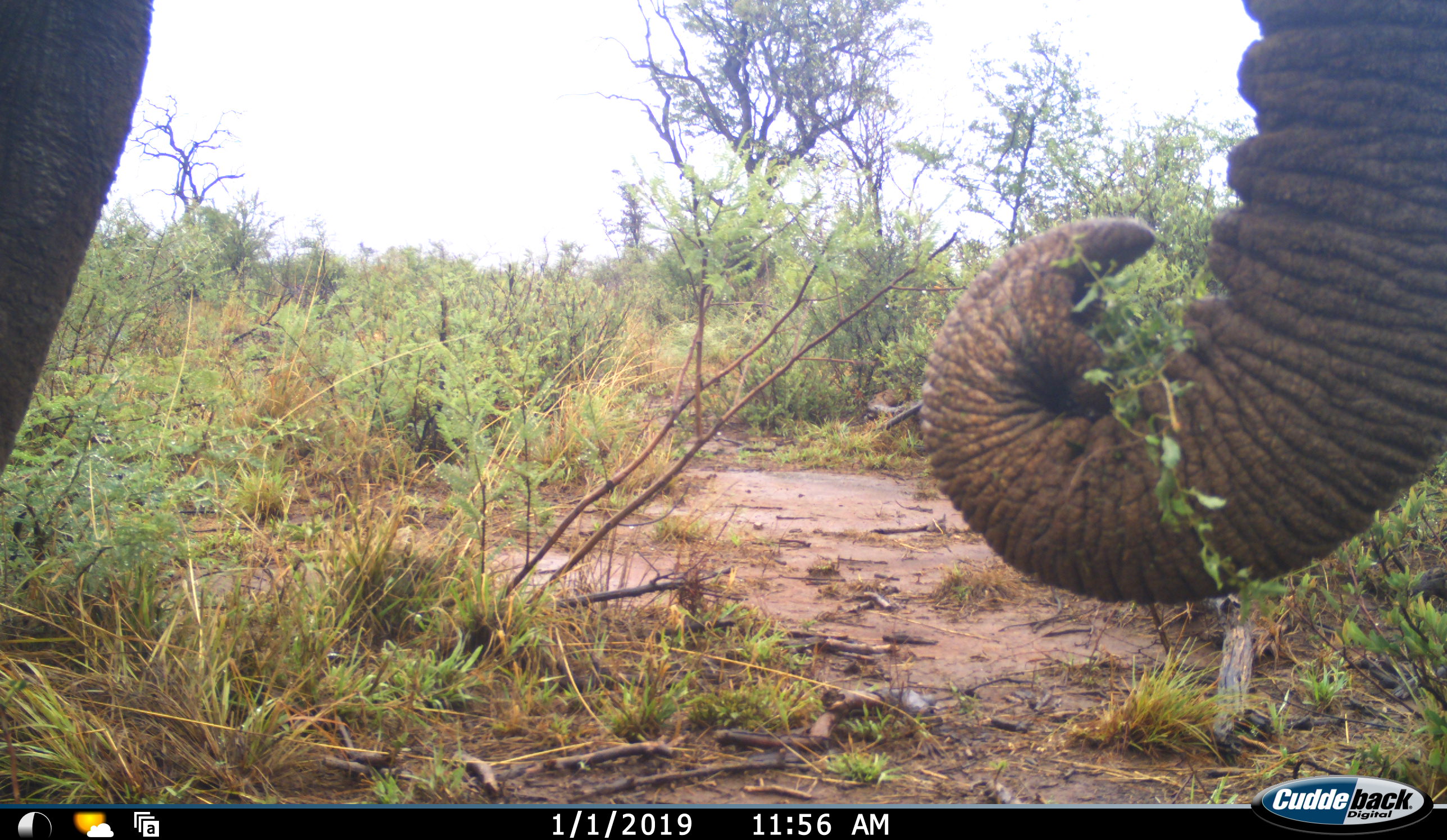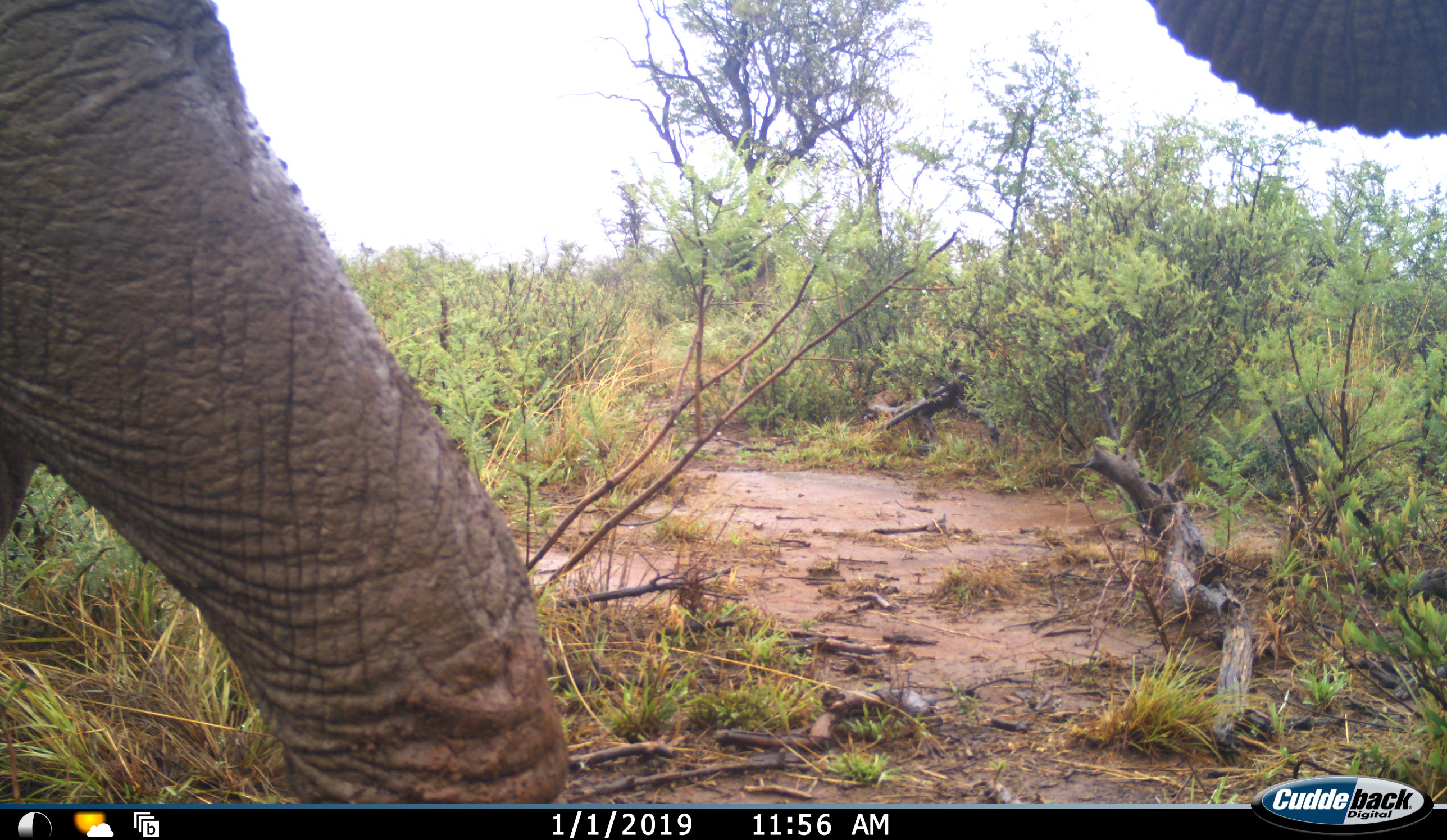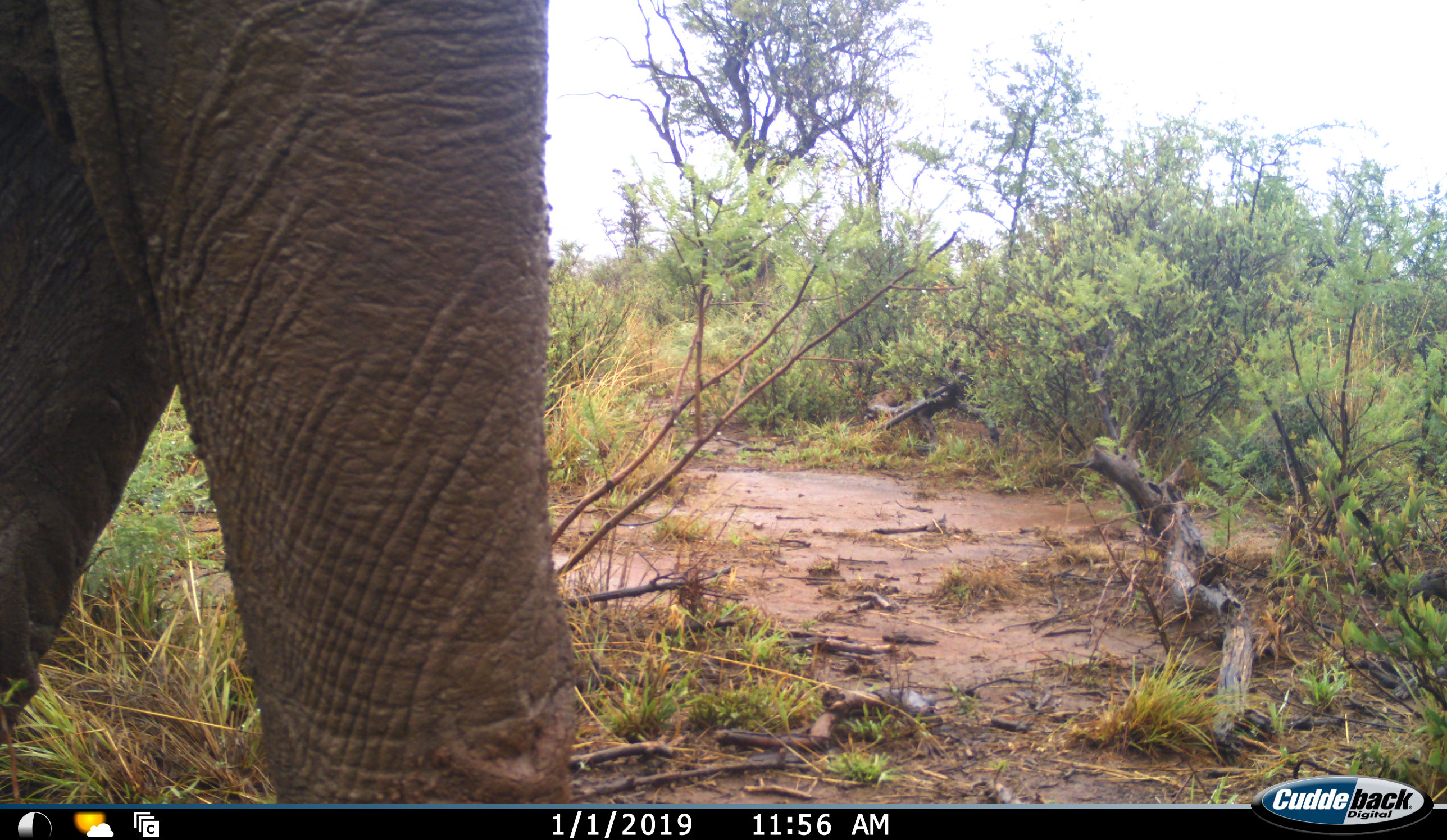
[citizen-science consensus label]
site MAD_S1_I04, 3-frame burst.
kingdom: Animalia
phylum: Chordata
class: Mammalia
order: Proboscidea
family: Elephantidae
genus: Loxodonta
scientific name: Loxodonta africana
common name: african bush elephant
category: elephant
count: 1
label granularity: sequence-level